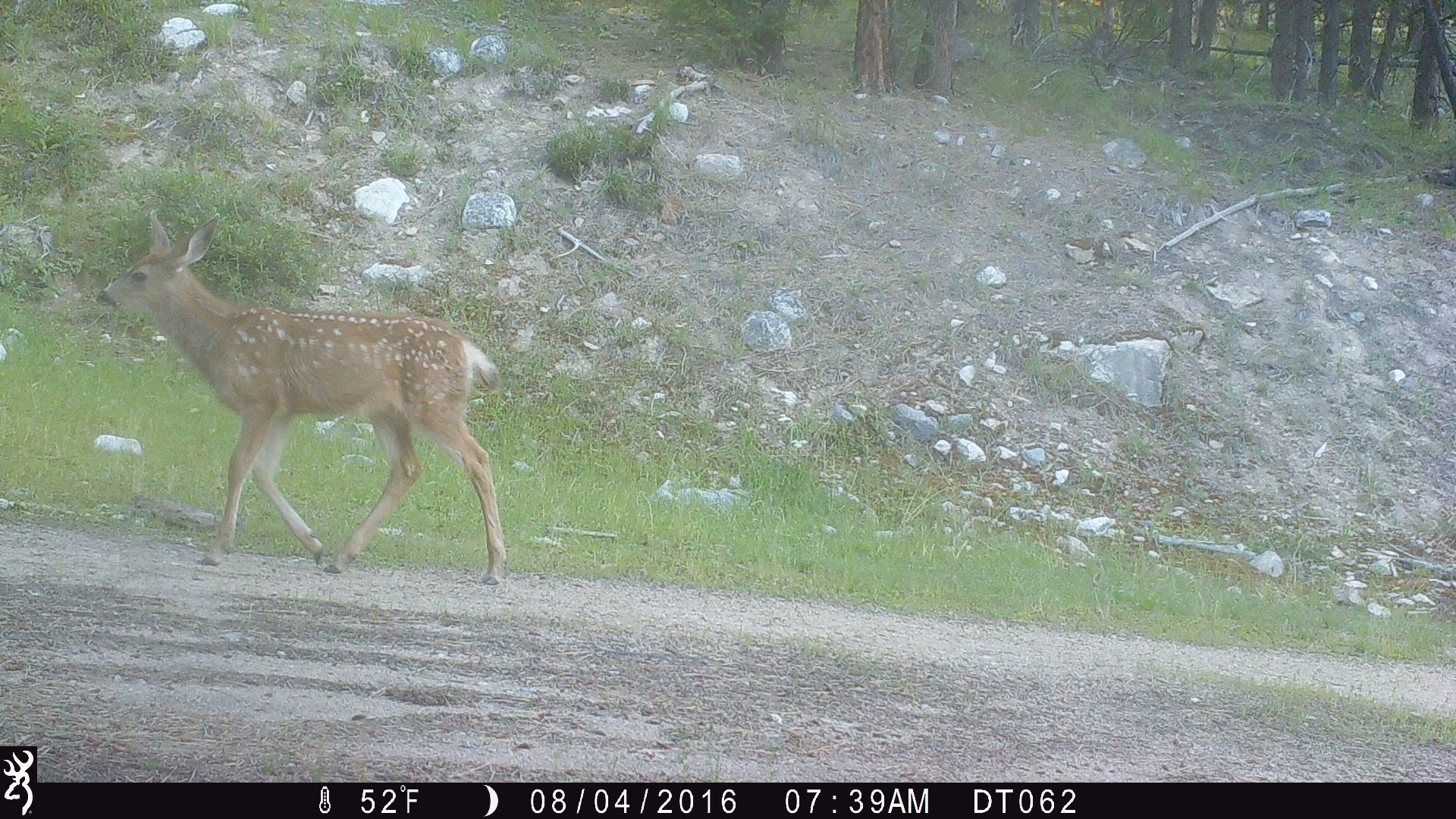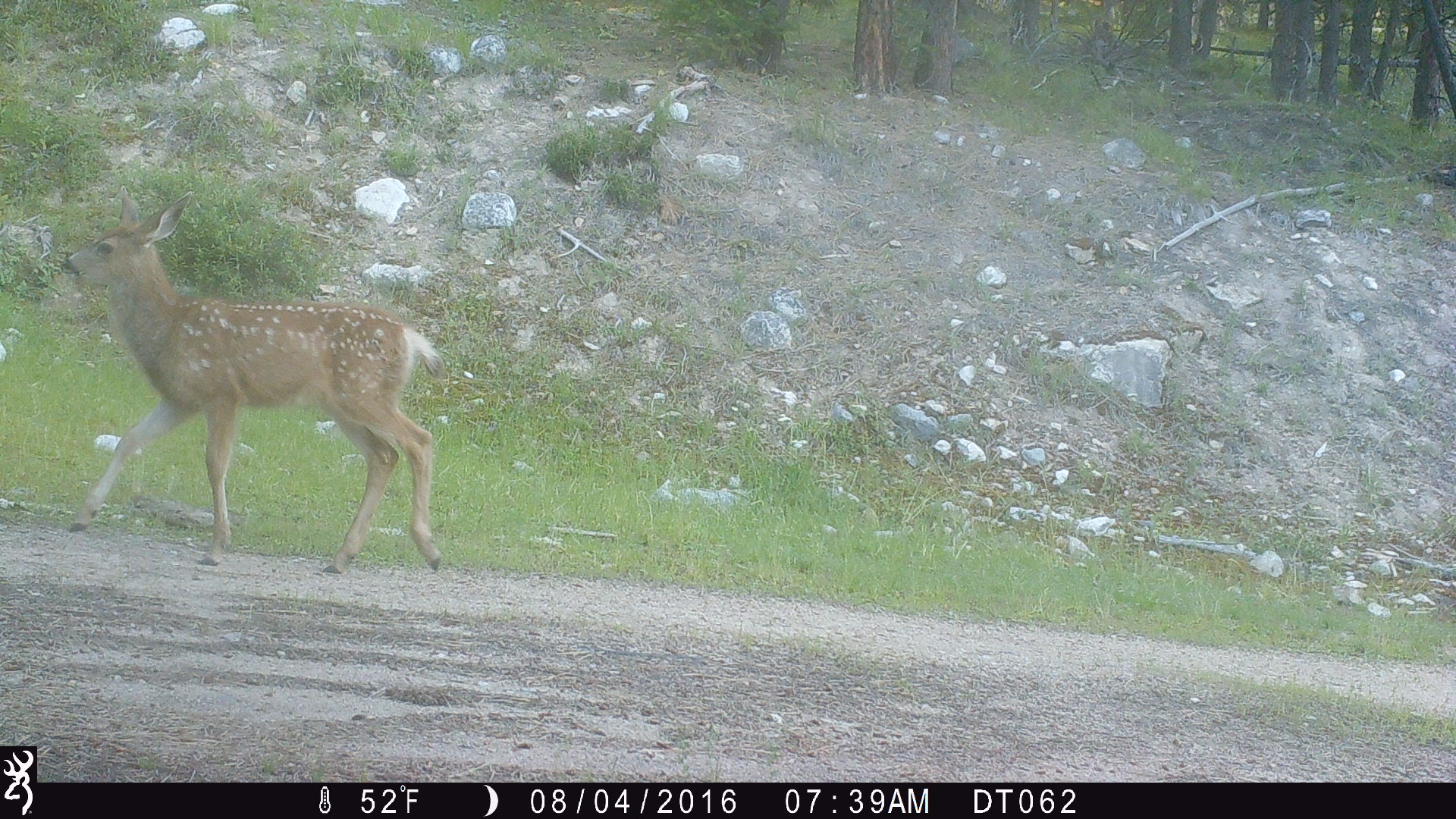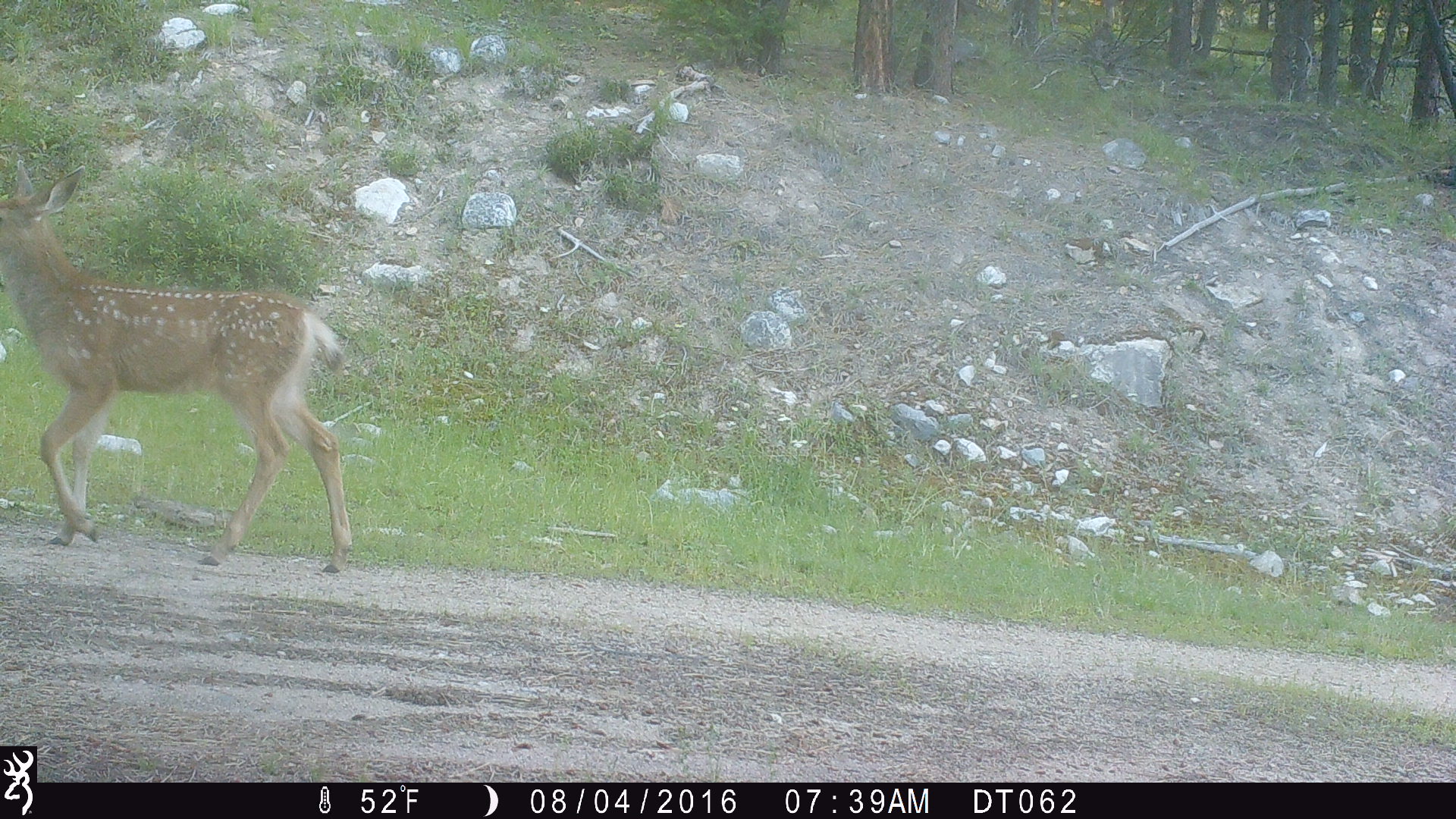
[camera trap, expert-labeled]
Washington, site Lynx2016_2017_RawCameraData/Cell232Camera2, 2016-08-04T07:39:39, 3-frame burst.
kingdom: Animalia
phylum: Chordata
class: Mammalia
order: Artiodactyla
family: Cervidae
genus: Odocoileus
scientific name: Odocoileus hemionus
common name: mule deer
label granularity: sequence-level